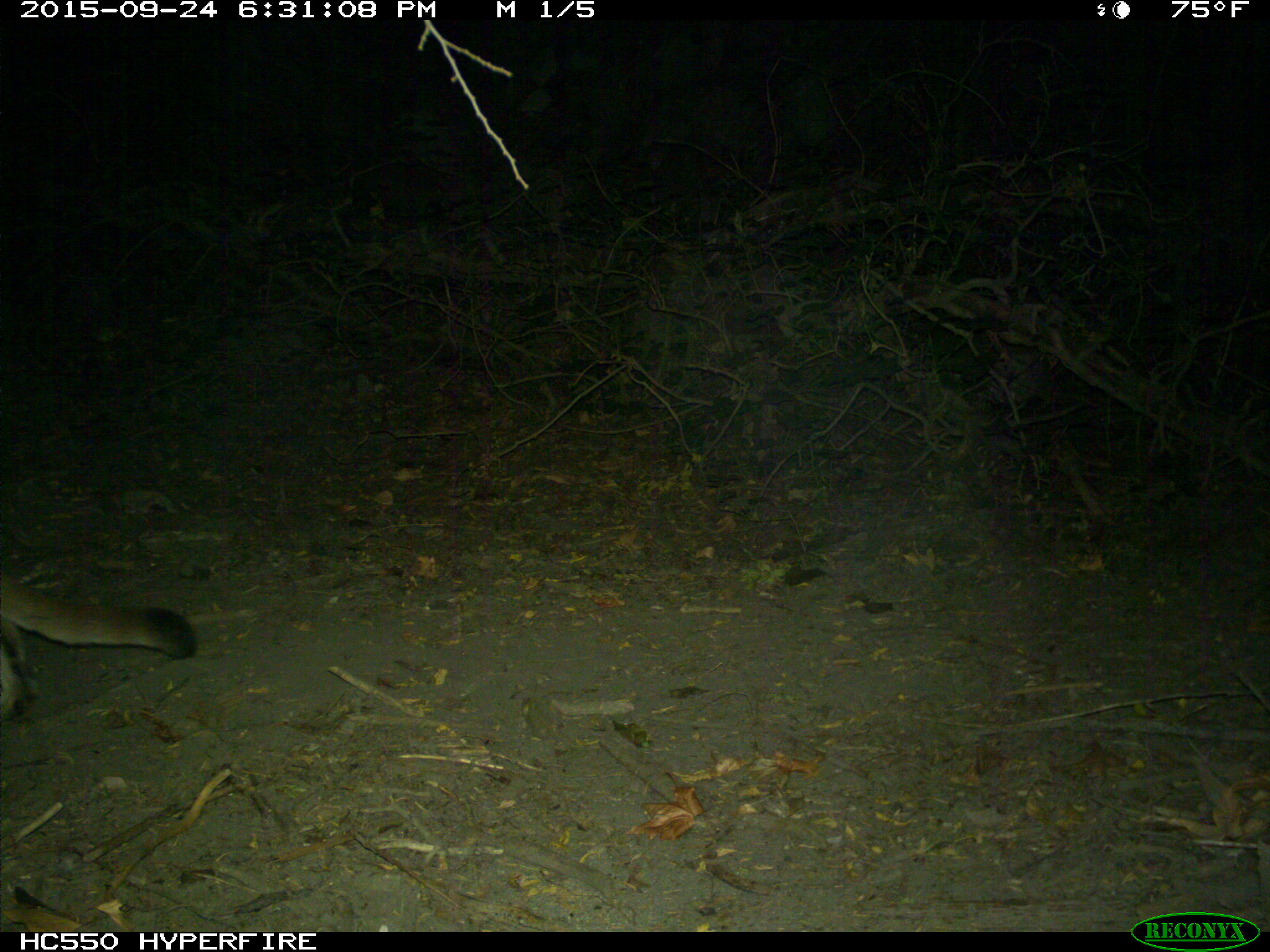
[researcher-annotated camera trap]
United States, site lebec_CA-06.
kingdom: Animalia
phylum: Chordata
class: Mammalia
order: Carnivora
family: Felidae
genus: Puma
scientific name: Puma concolor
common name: mountain lion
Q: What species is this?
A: Puma concolor (mountain lion).